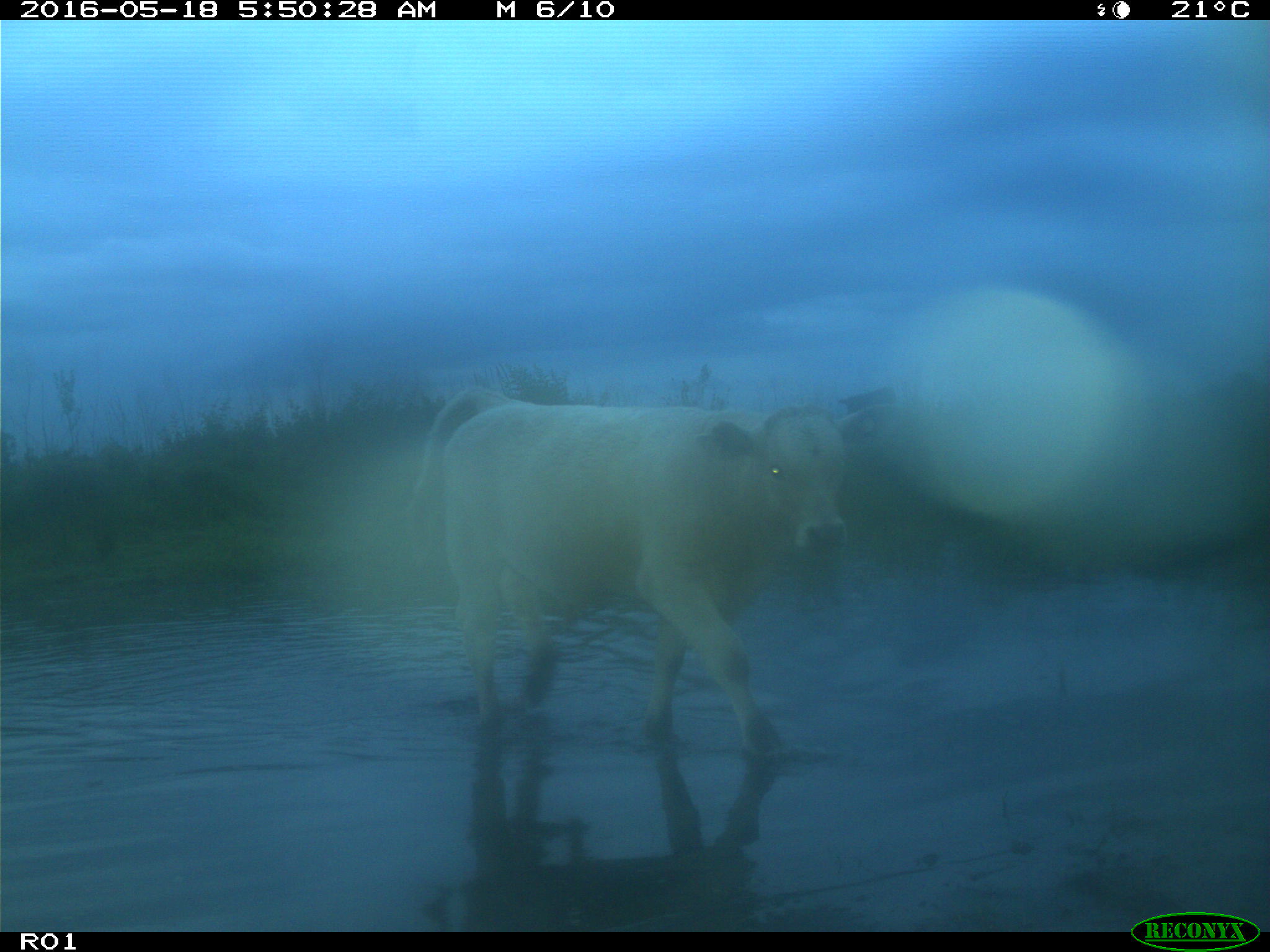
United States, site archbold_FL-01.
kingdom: Animalia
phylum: Chordata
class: Mammalia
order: Artiodactyla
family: Bovidae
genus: Bos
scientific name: Bos taurus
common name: domestic cow